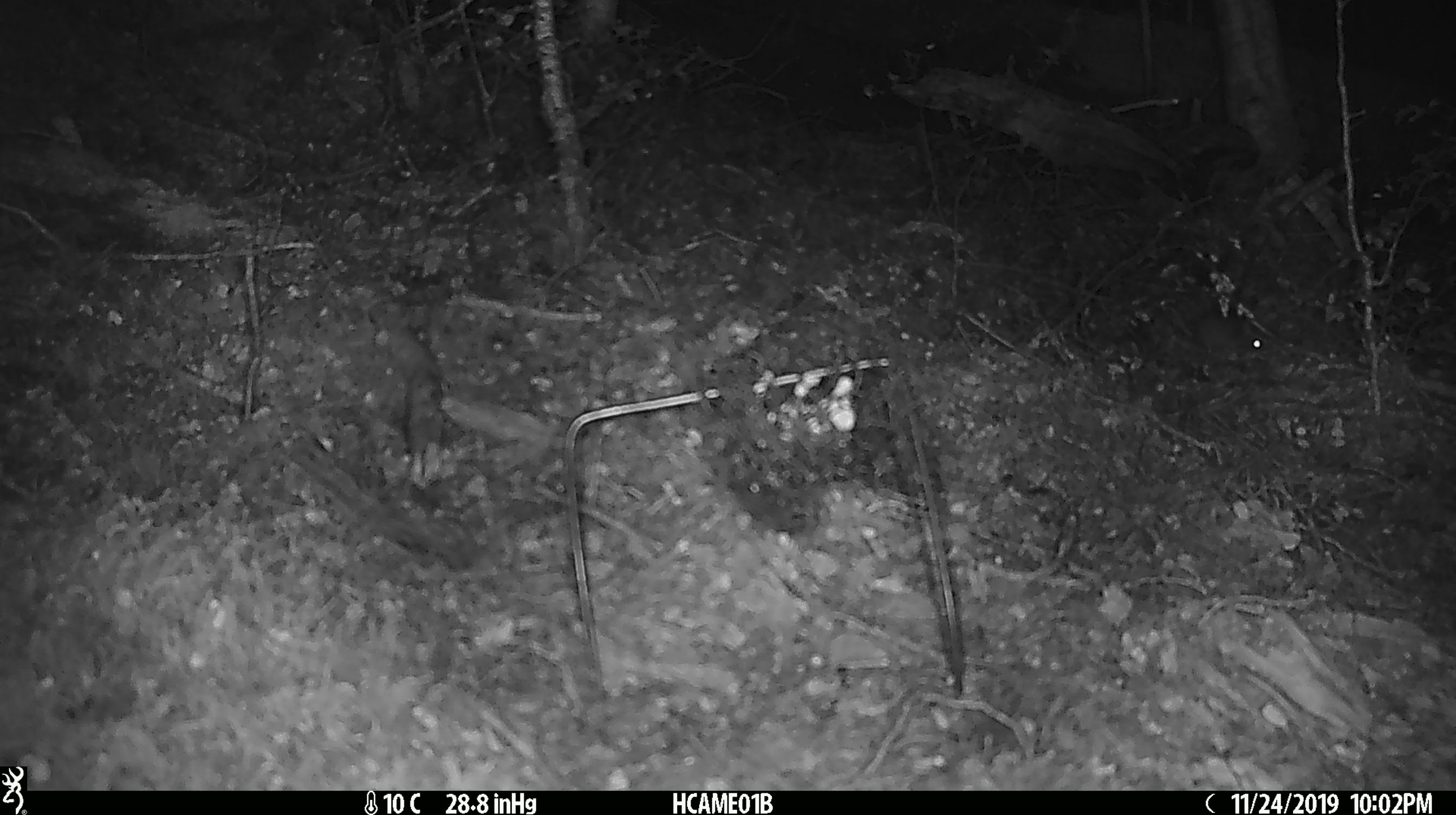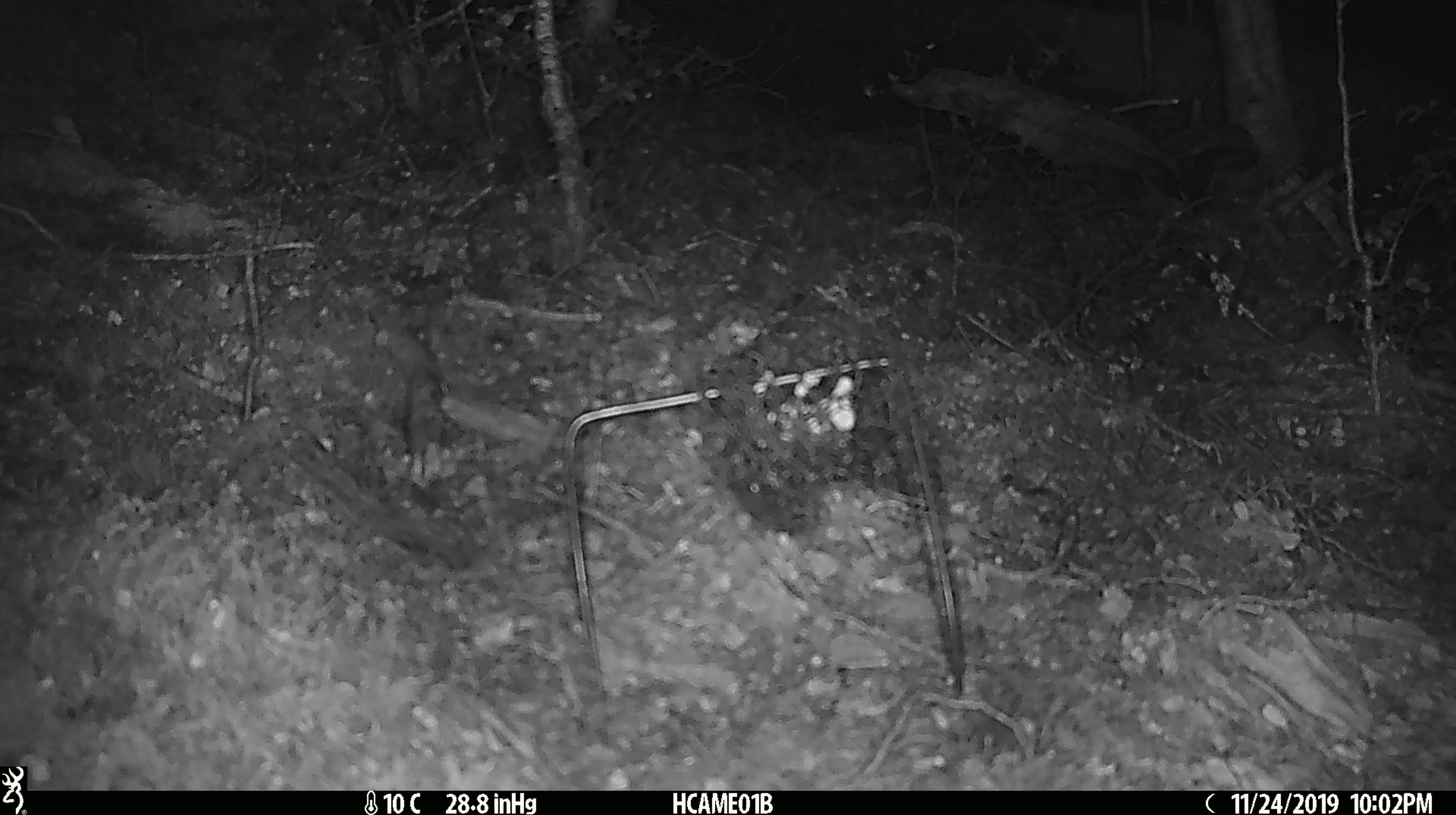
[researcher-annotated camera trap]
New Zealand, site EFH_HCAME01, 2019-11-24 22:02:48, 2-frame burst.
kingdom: Animalia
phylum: Chordata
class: Mammalia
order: Rodentia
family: Muridae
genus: Mus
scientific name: Mus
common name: mouse